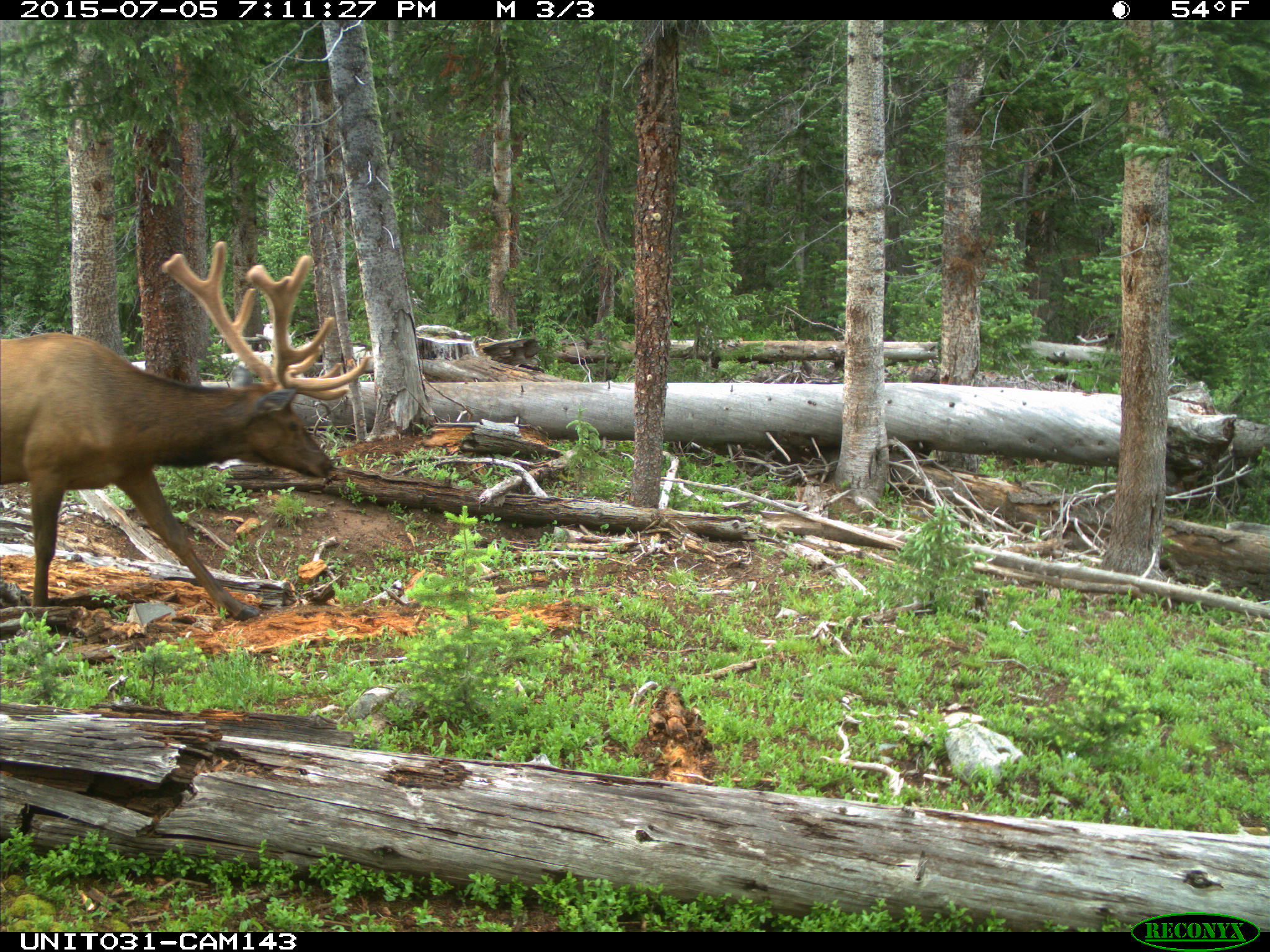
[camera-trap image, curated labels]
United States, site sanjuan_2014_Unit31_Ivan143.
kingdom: Animalia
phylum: Chordata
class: Mammalia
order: Artiodactyla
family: Cervidae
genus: Cervus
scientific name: Cervus elaphus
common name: red deer